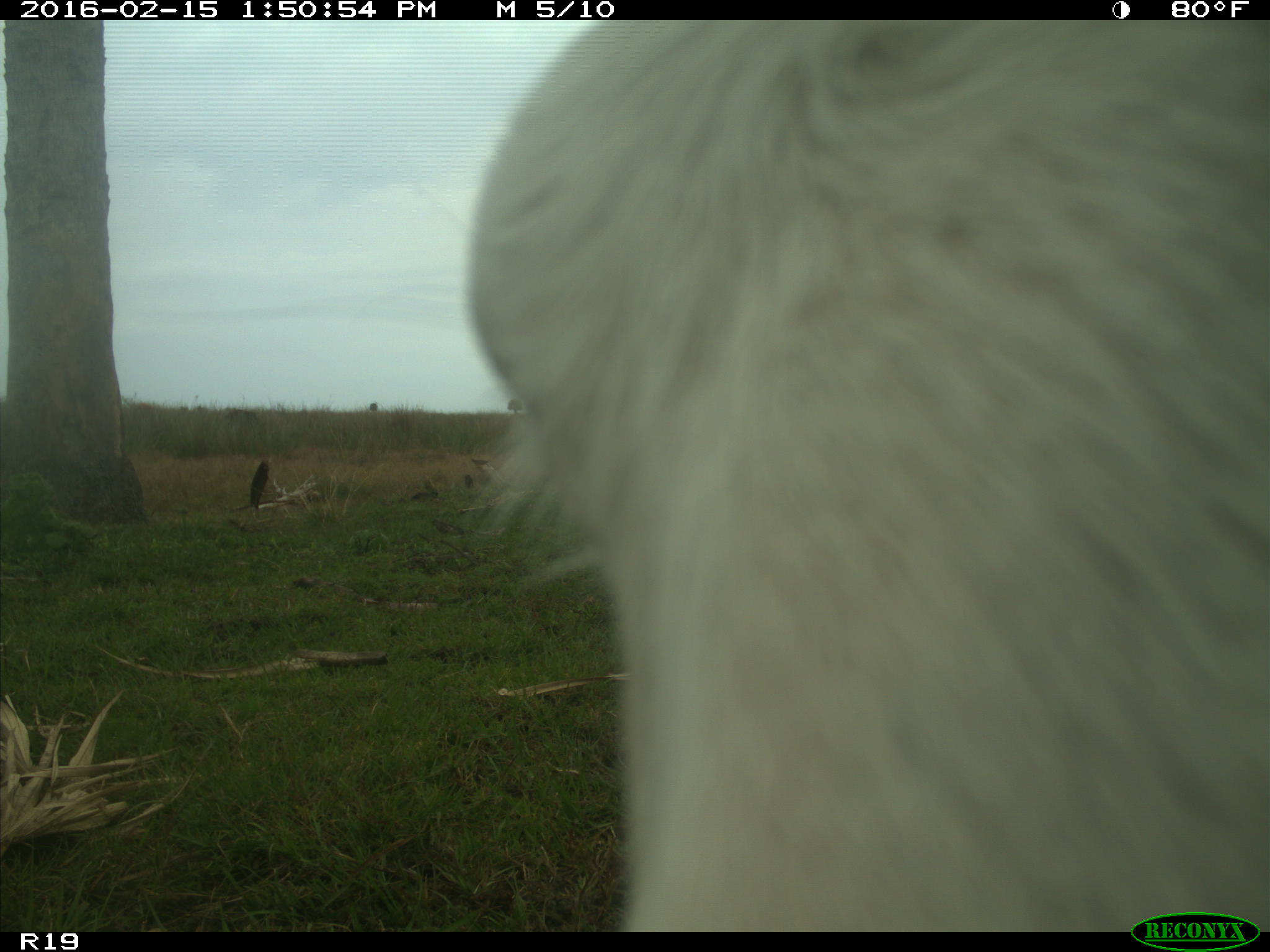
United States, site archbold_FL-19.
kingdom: Animalia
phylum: Chordata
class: Mammalia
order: Artiodactyla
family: Bovidae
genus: Bos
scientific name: Bos taurus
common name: domestic cow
Bos taurus (domestic cow).